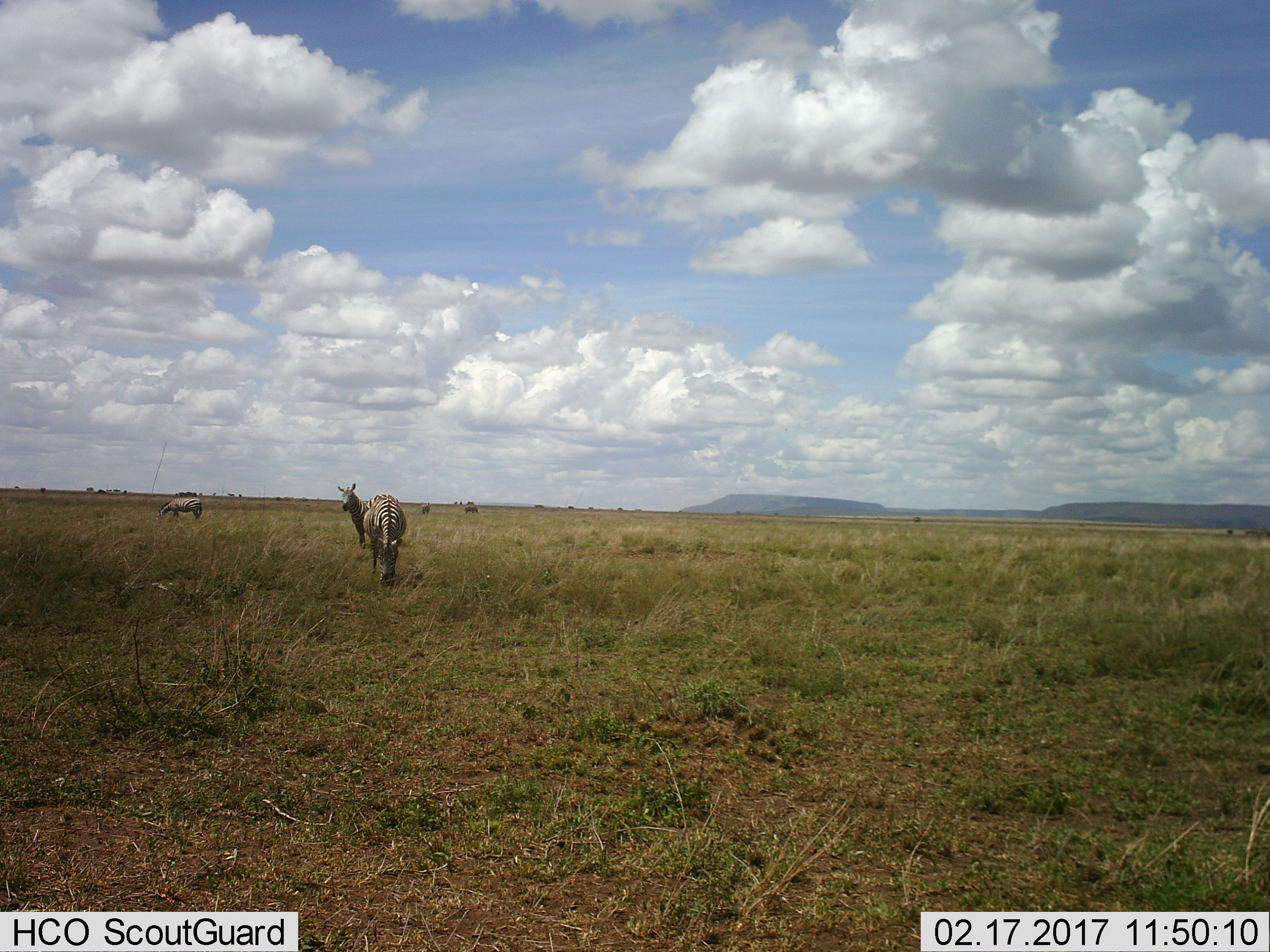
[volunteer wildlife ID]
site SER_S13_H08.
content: unidentified animal